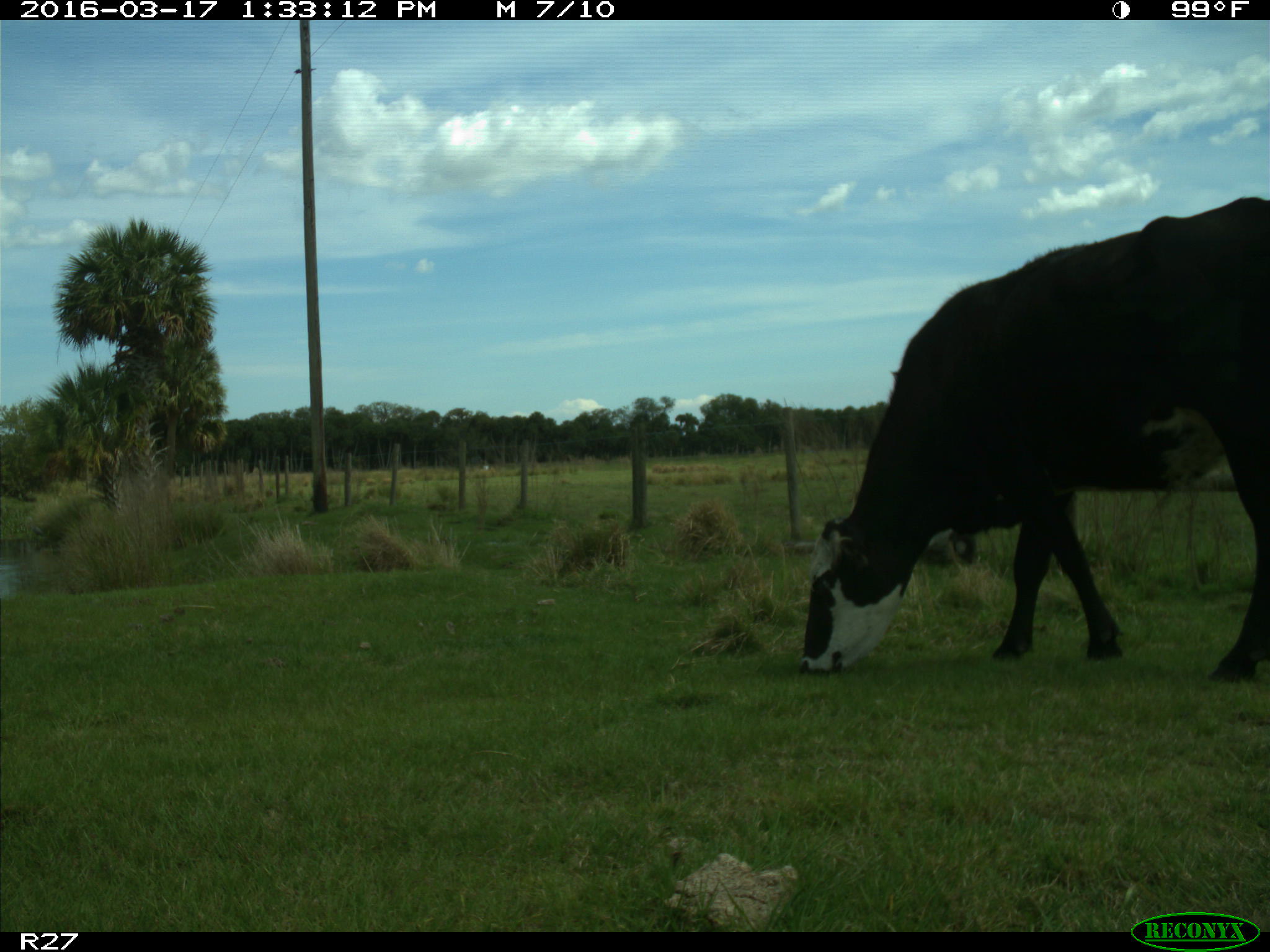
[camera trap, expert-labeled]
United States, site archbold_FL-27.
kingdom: Animalia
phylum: Chordata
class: Mammalia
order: Artiodactyla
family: Bovidae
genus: Bos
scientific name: Bos taurus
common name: domestic cow